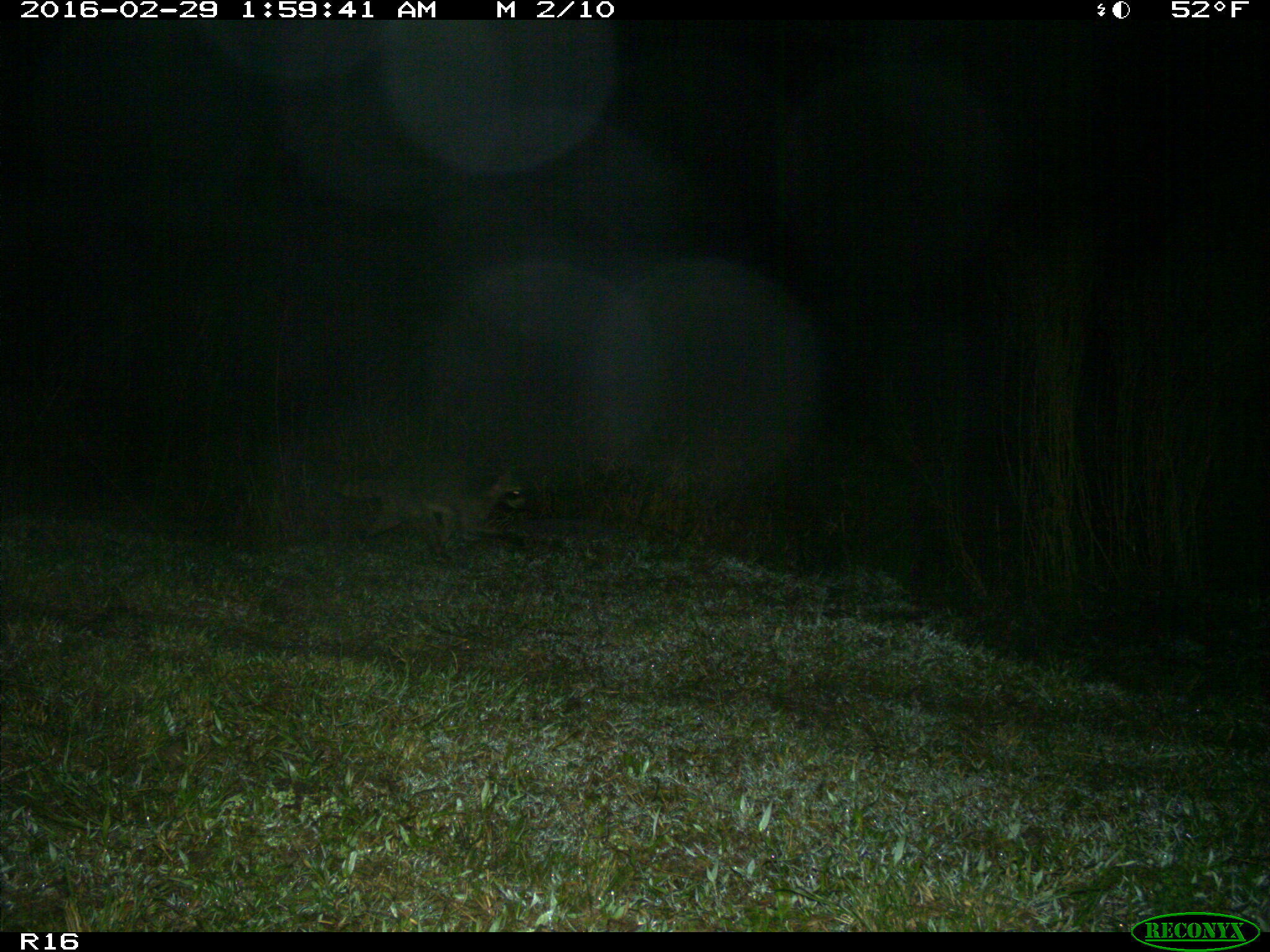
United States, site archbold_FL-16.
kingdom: Animalia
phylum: Chordata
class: Mammalia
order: Carnivora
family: Procyonidae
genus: Procyon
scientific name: Procyon lotor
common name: common raccoon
Procyon lotor (common raccoon).